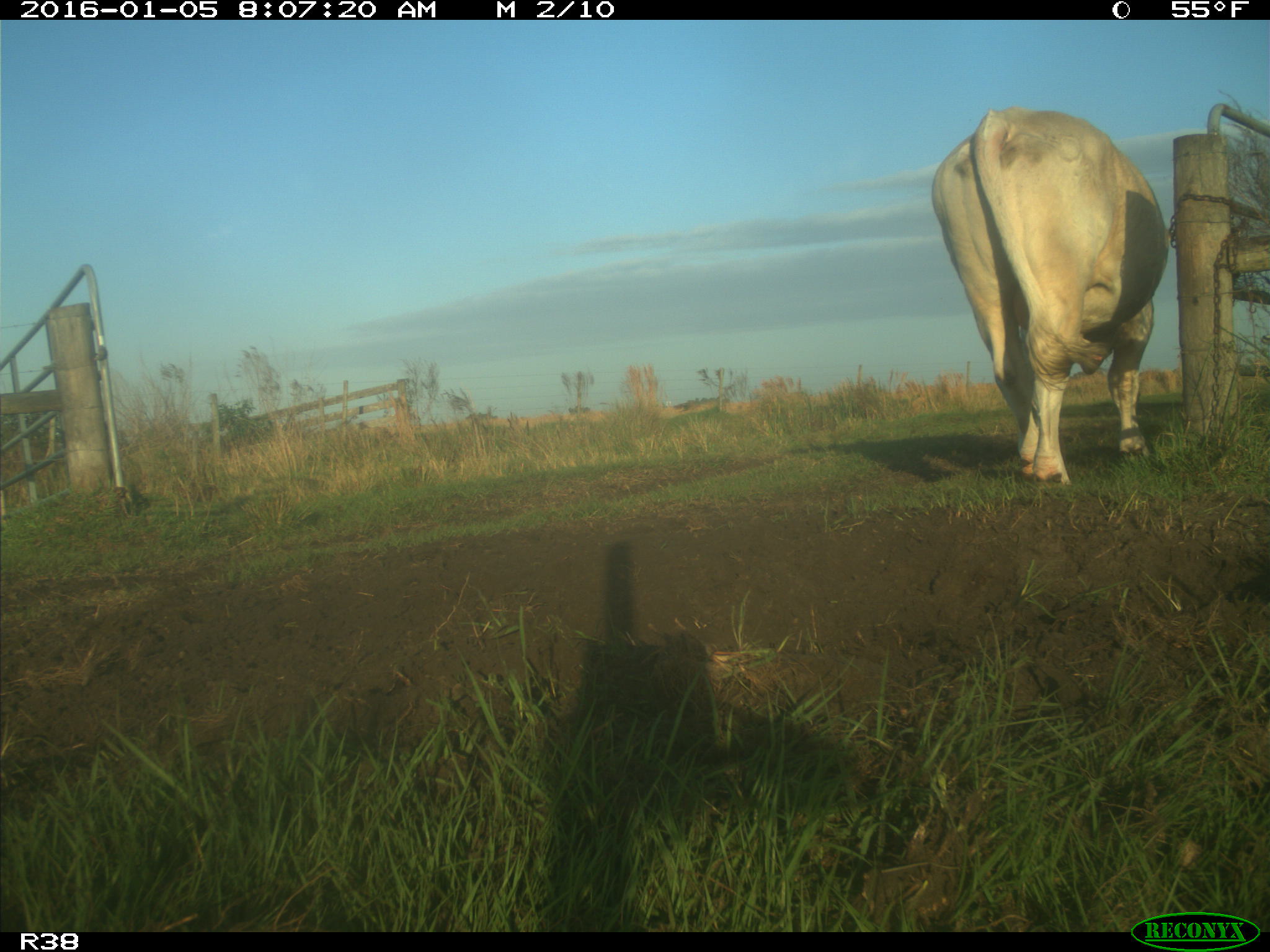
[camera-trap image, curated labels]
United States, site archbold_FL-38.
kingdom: Animalia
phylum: Chordata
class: Mammalia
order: Artiodactyla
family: Bovidae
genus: Bos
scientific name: Bos taurus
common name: domestic cow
Bos taurus (domestic cow).